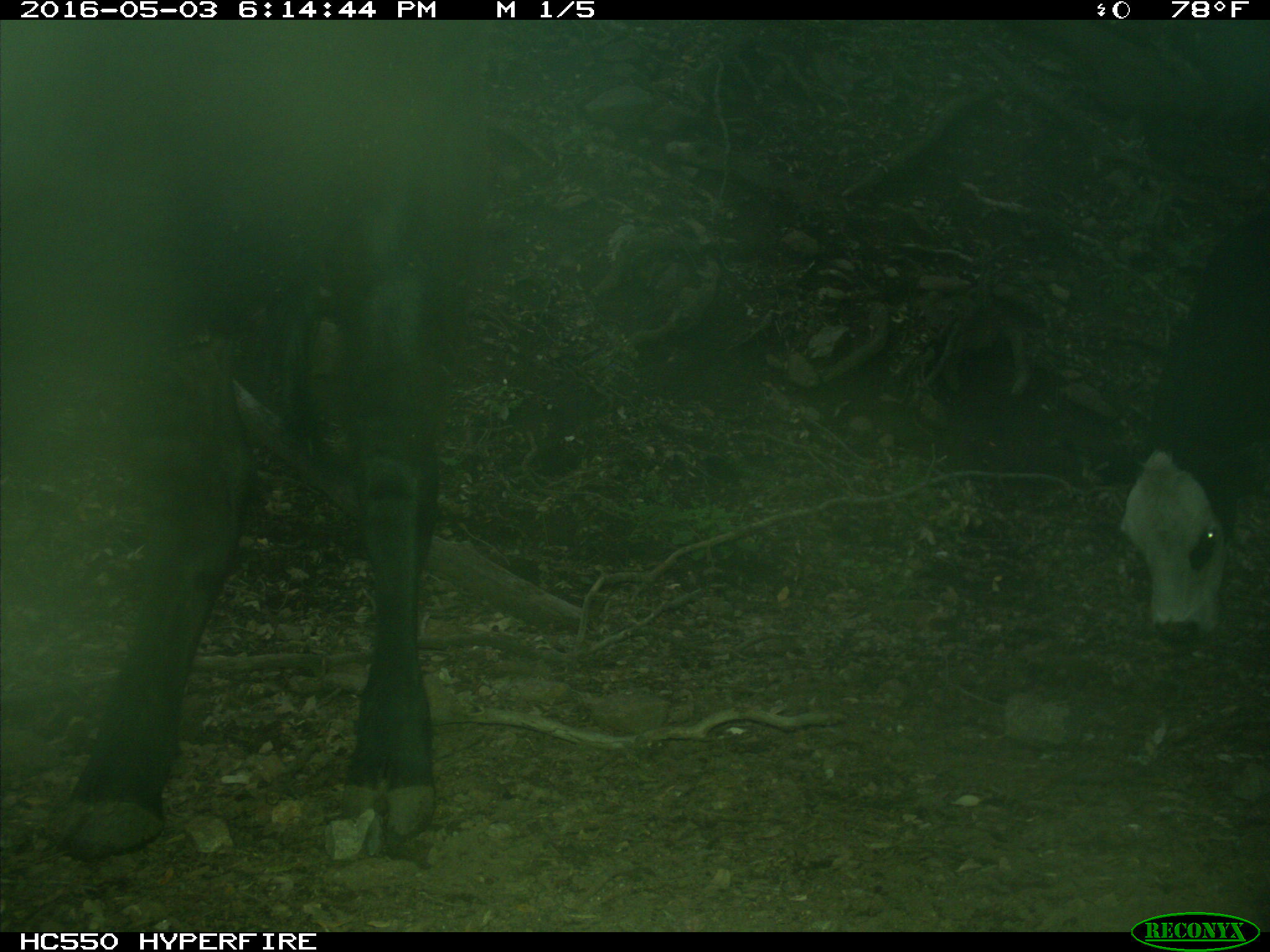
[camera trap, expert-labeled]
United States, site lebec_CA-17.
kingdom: Animalia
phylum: Chordata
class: Mammalia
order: Artiodactyla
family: Bovidae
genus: Bos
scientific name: Bos taurus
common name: domestic cow